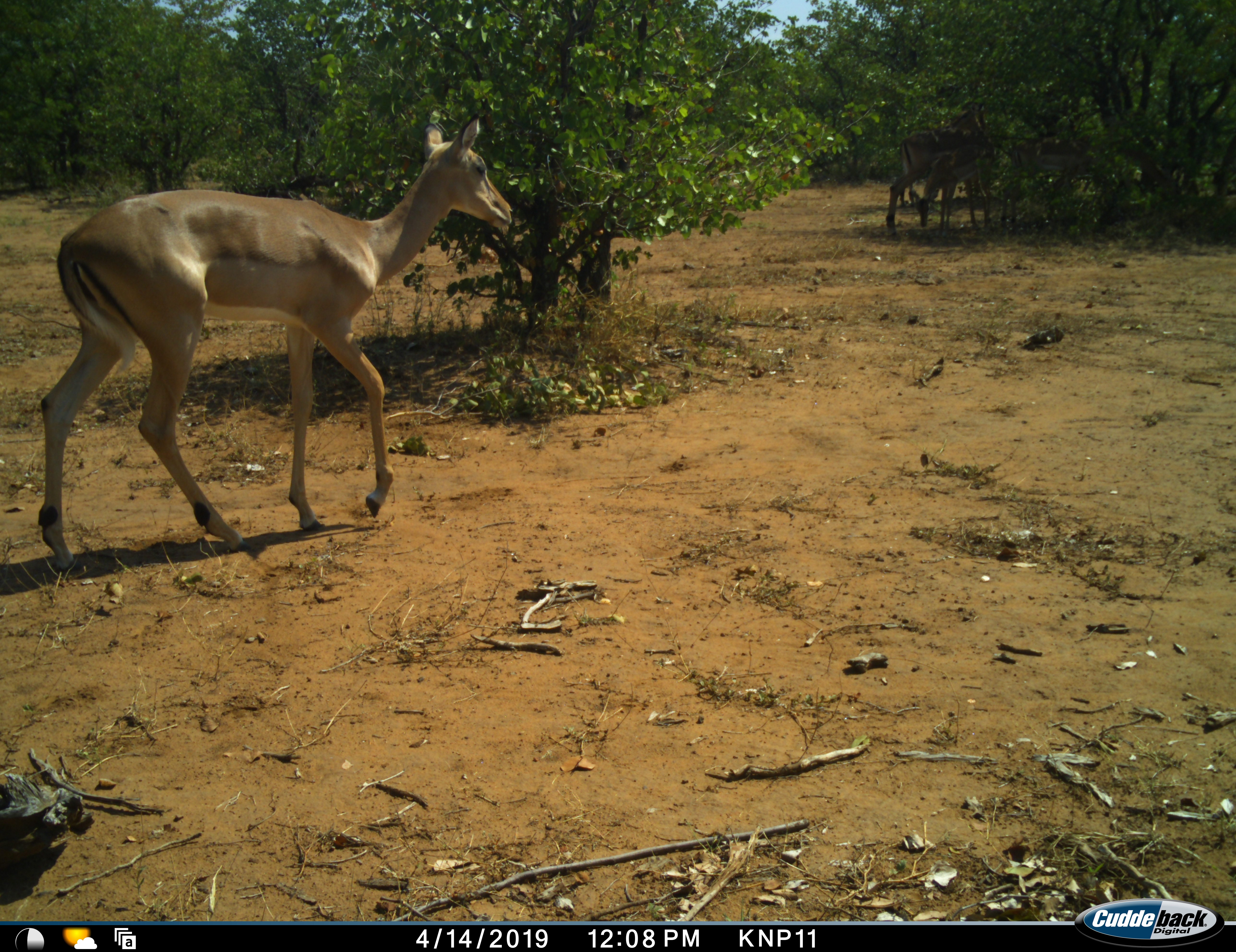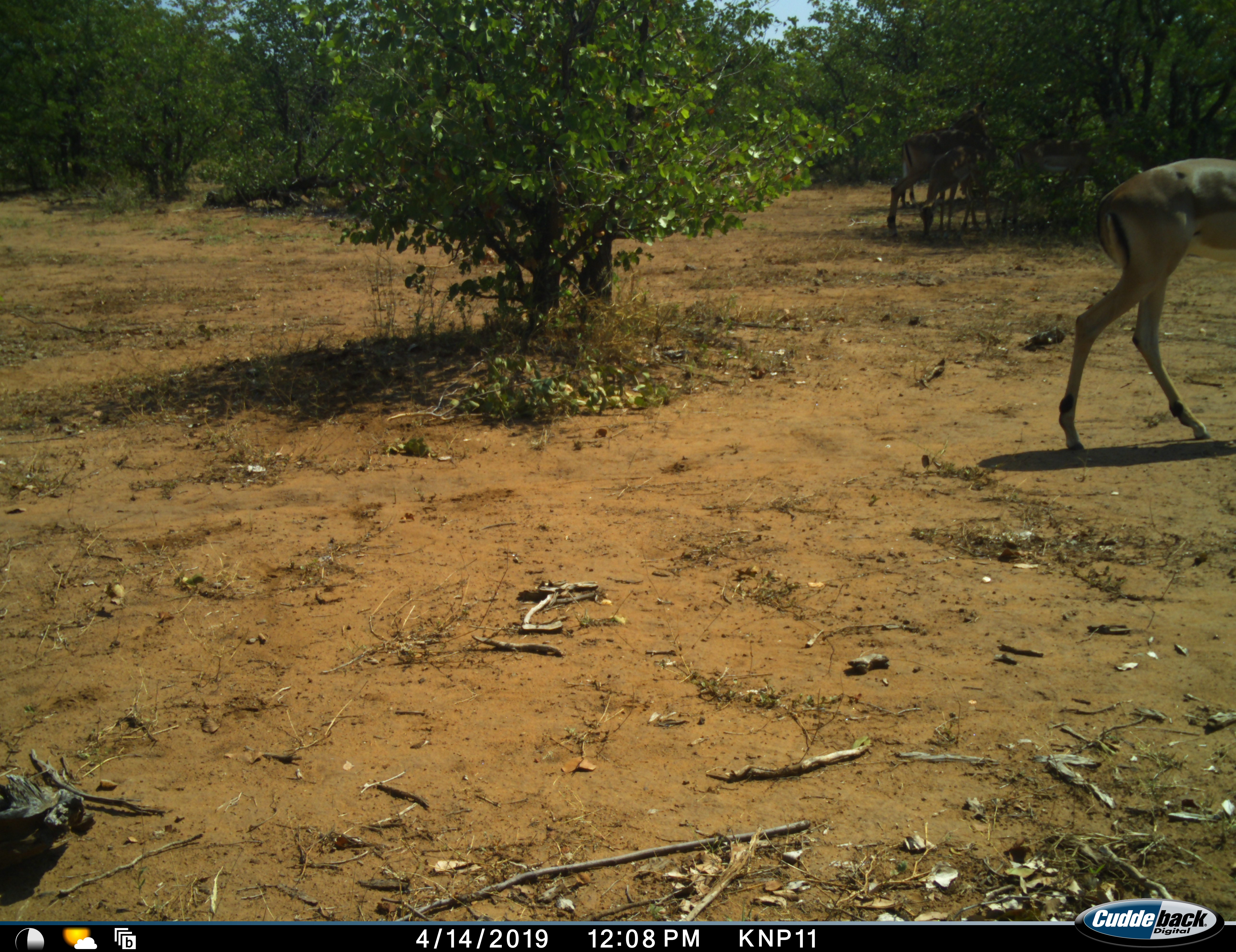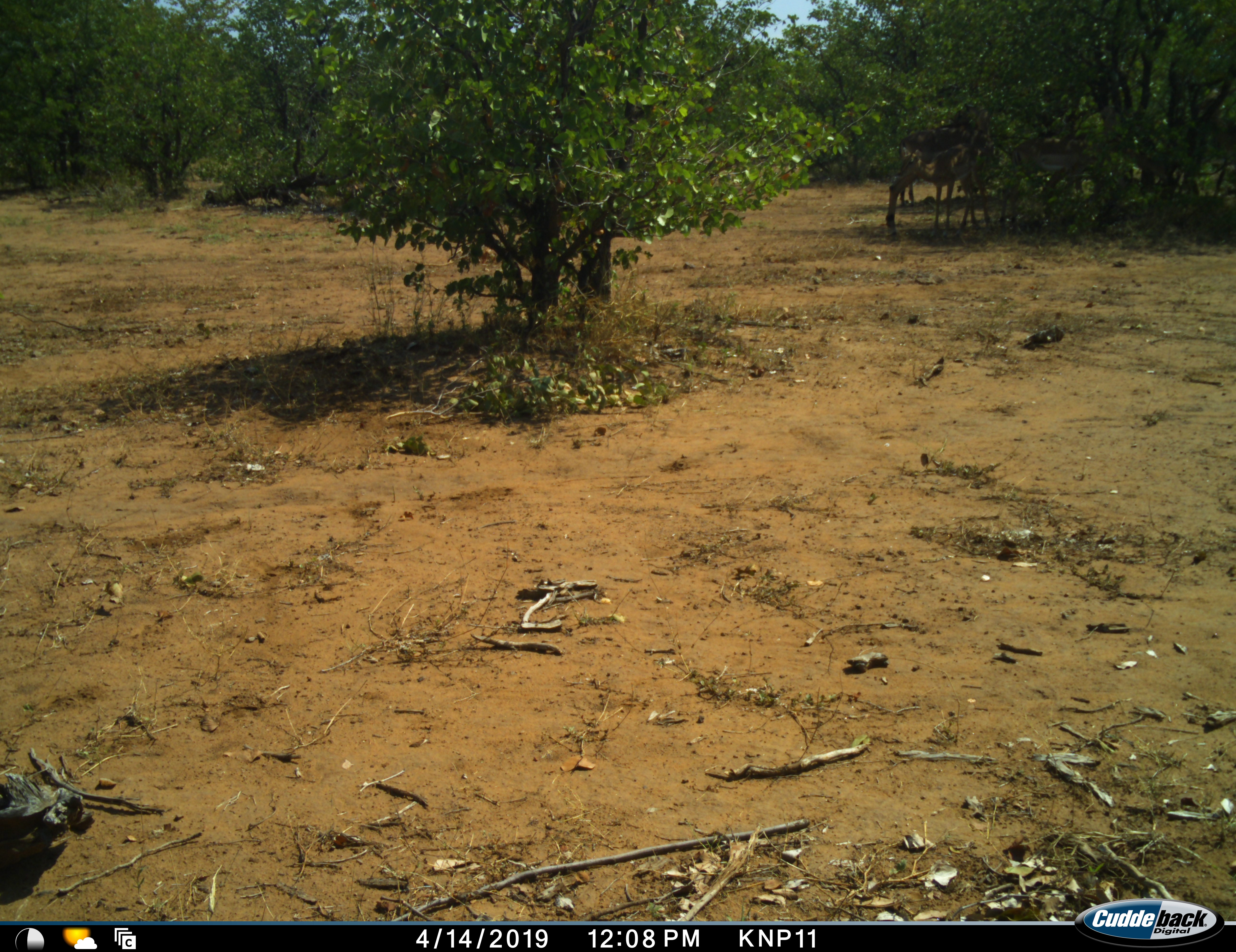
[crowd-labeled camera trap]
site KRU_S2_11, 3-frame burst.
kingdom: Animalia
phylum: Chordata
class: Mammalia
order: Artiodactyla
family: Bovidae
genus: Aepyceros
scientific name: Aepyceros melampus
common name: impala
Impala (Aepyceros melampus), count 3. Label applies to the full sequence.